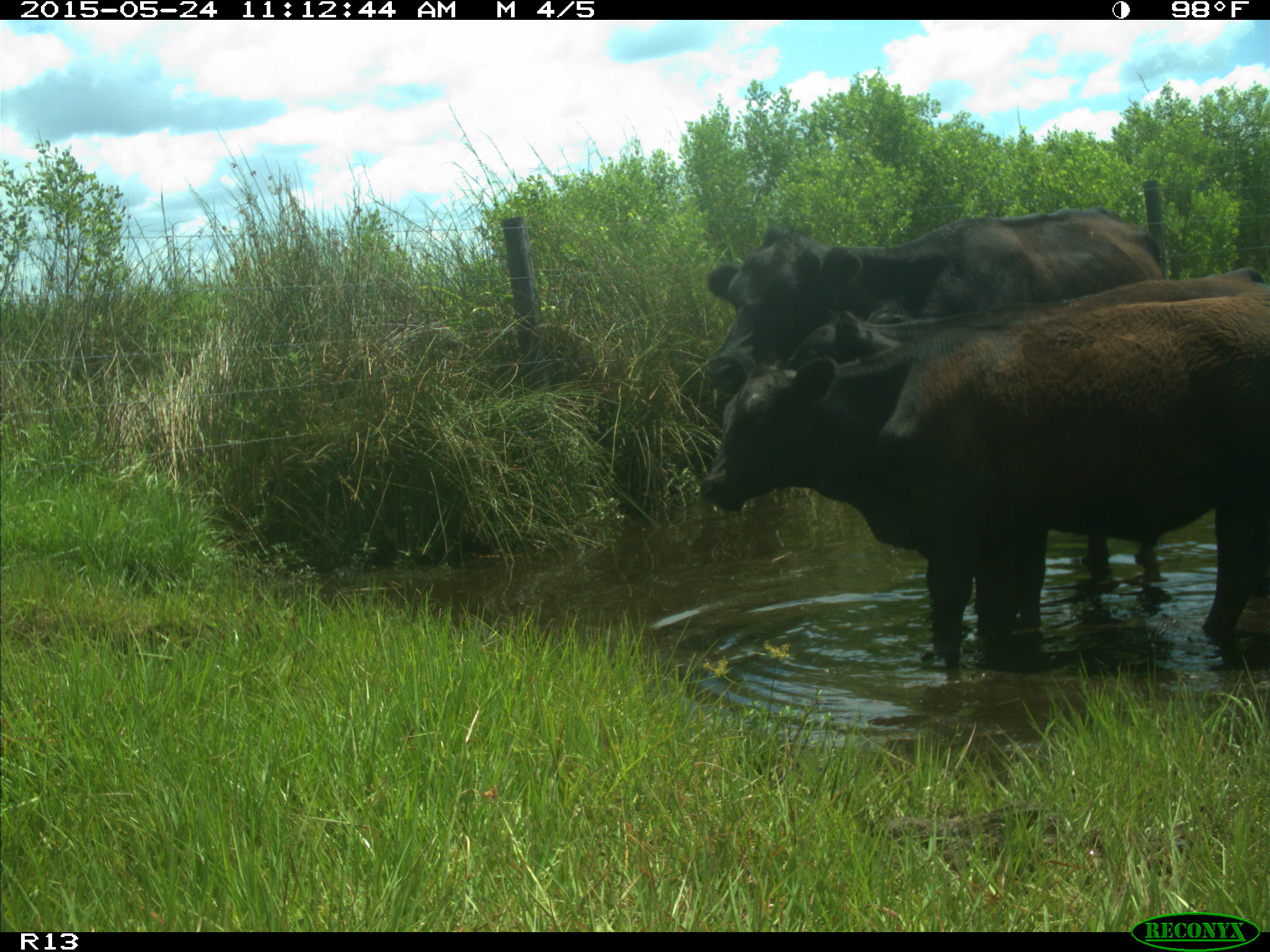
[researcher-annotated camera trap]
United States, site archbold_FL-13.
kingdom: Animalia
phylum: Chordata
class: Mammalia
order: Artiodactyla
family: Bovidae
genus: Bos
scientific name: Bos taurus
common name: domestic cow